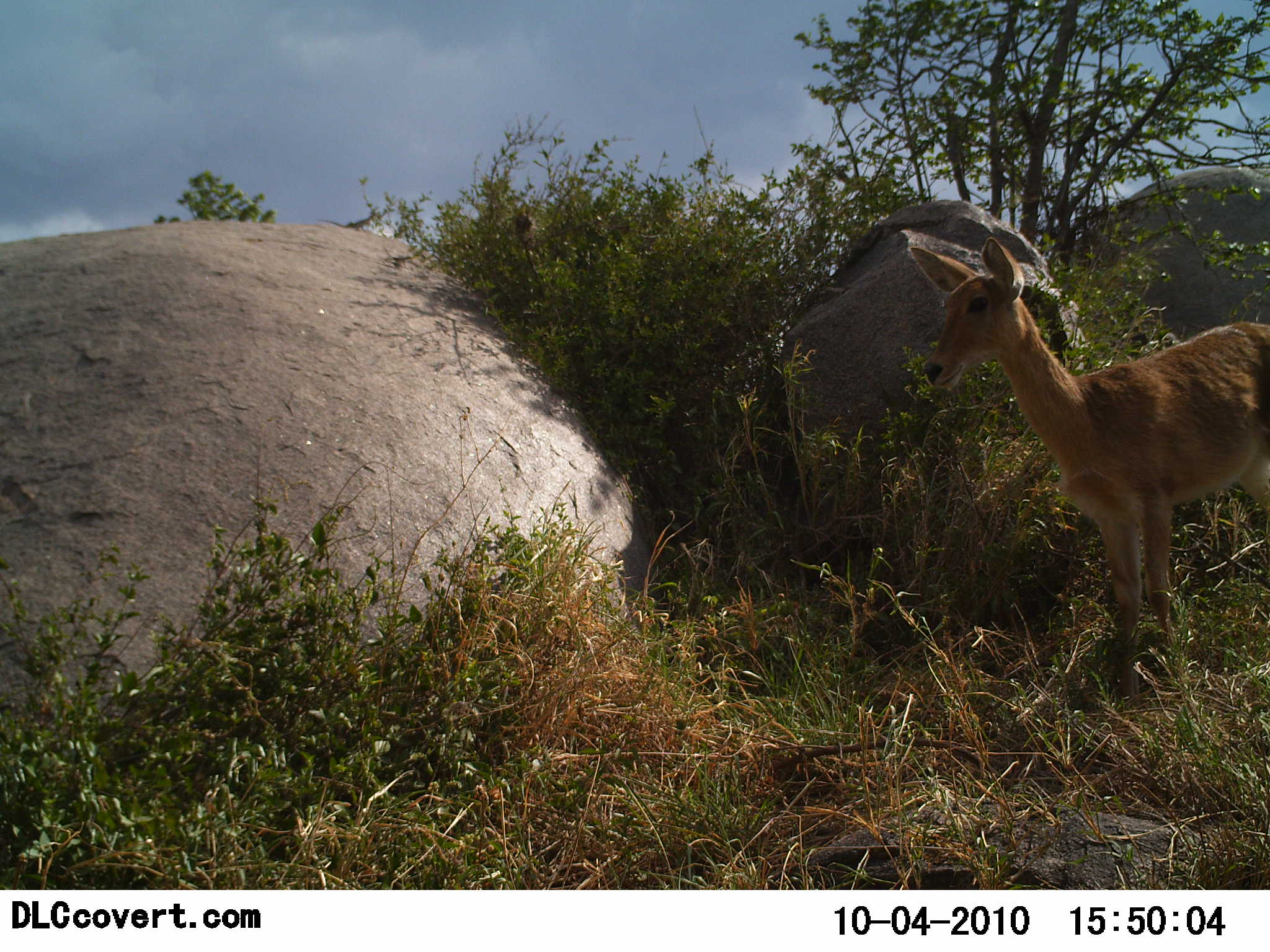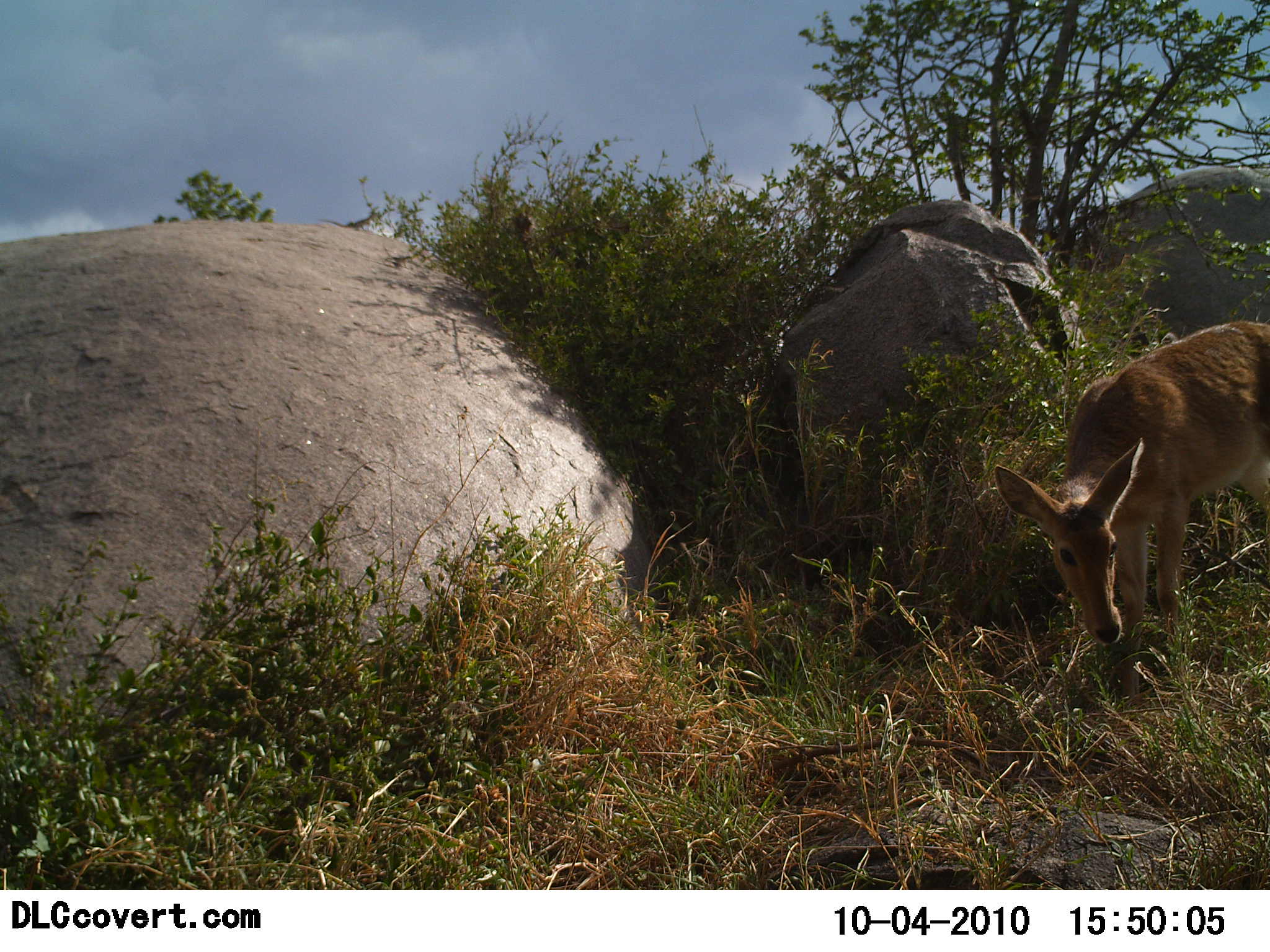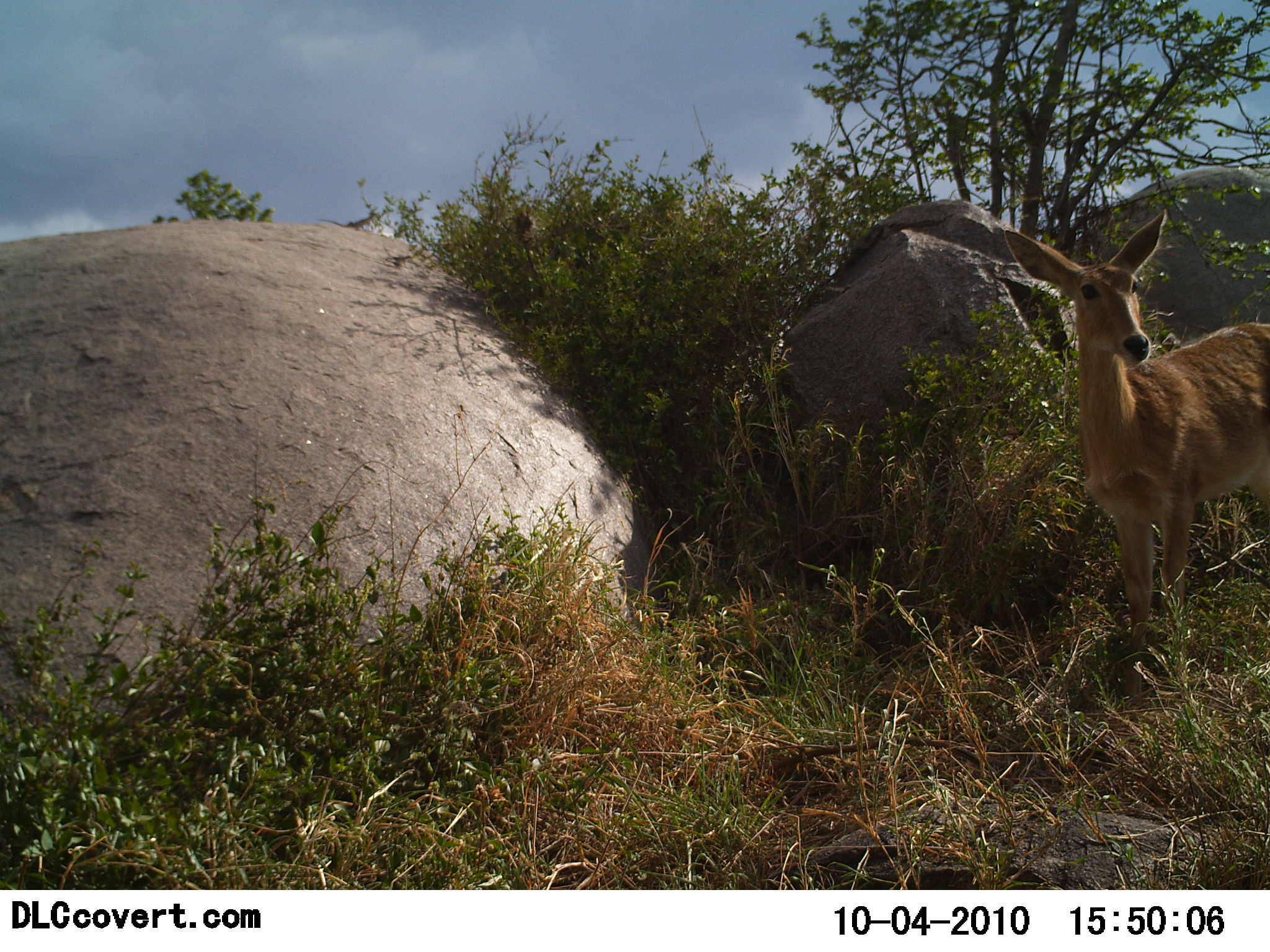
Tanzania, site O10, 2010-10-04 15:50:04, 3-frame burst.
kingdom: Animalia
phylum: Chordata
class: Mammalia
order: Artiodactyla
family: Bovidae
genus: Redunca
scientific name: Redunca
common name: reedbuck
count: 1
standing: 74%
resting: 0%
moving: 11%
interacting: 0%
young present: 0%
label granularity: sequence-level